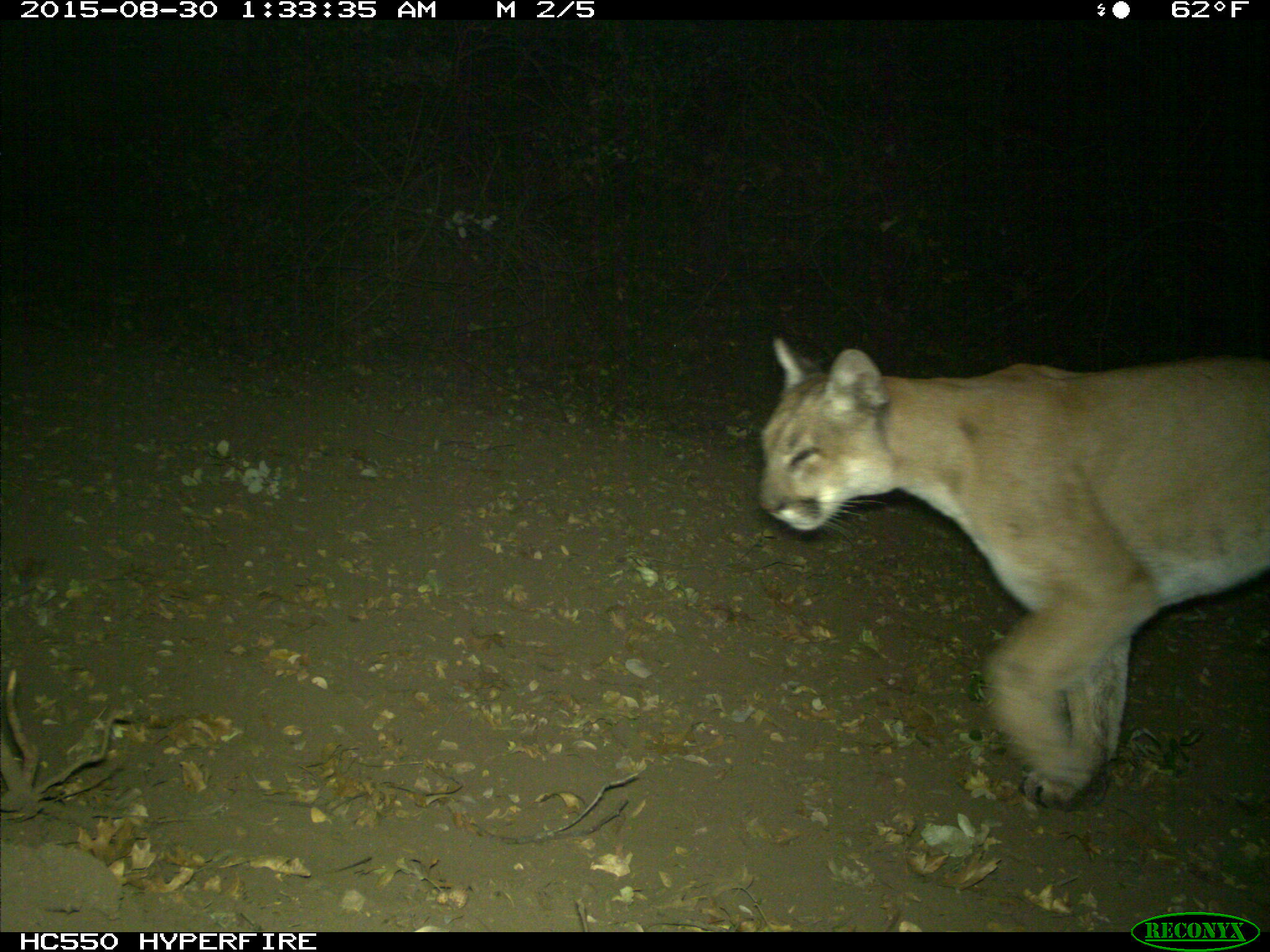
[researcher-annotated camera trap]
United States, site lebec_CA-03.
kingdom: Animalia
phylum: Chordata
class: Mammalia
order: Carnivora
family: Felidae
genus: Puma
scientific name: Puma concolor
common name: mountain lion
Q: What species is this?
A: Puma concolor (mountain lion).